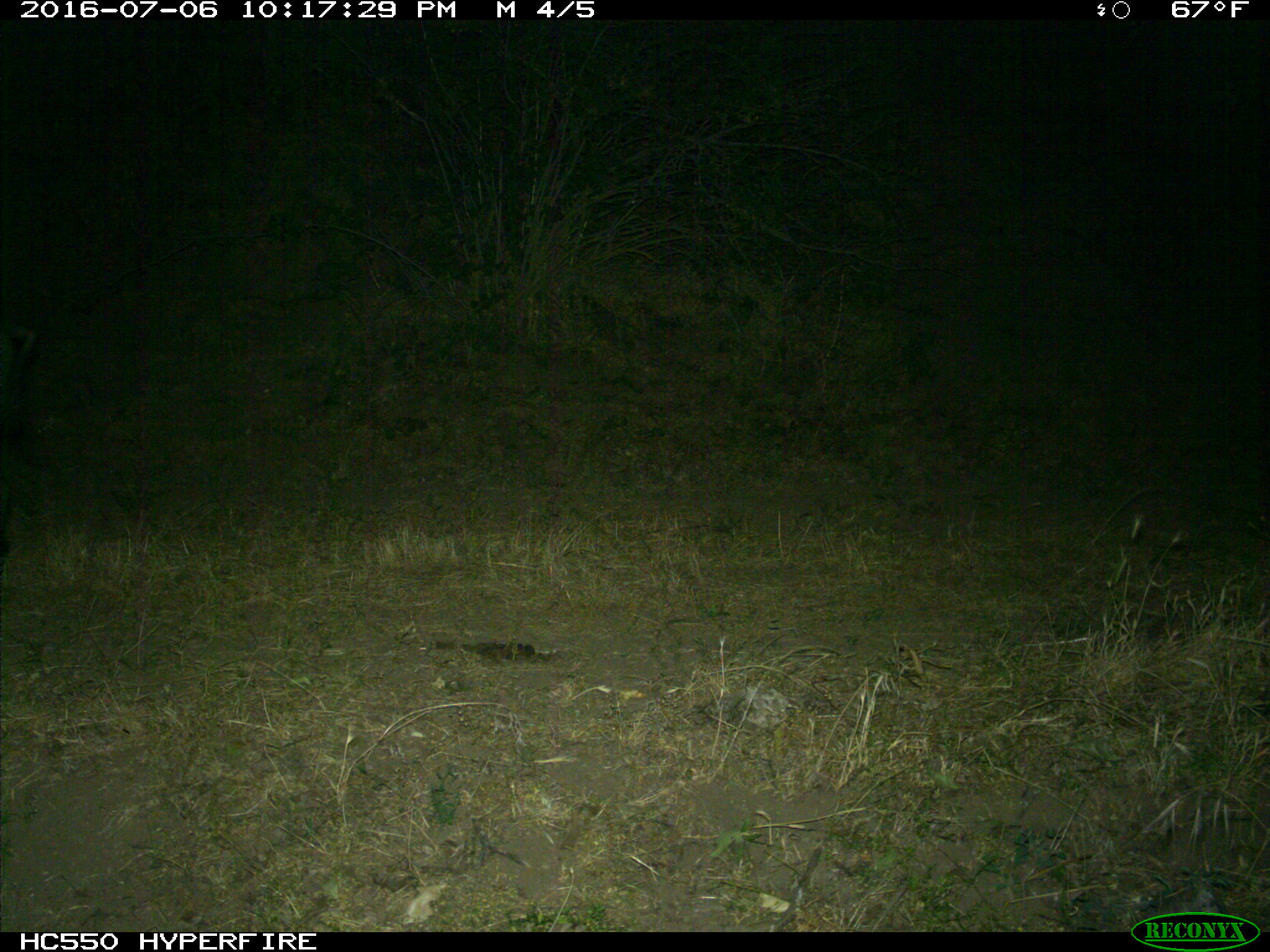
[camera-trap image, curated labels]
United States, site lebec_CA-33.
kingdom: Animalia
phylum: Chordata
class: Mammalia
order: Artiodactyla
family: Suidae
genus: Sus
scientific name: Sus scrofa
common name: wild boar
Sus scrofa (wild boar).